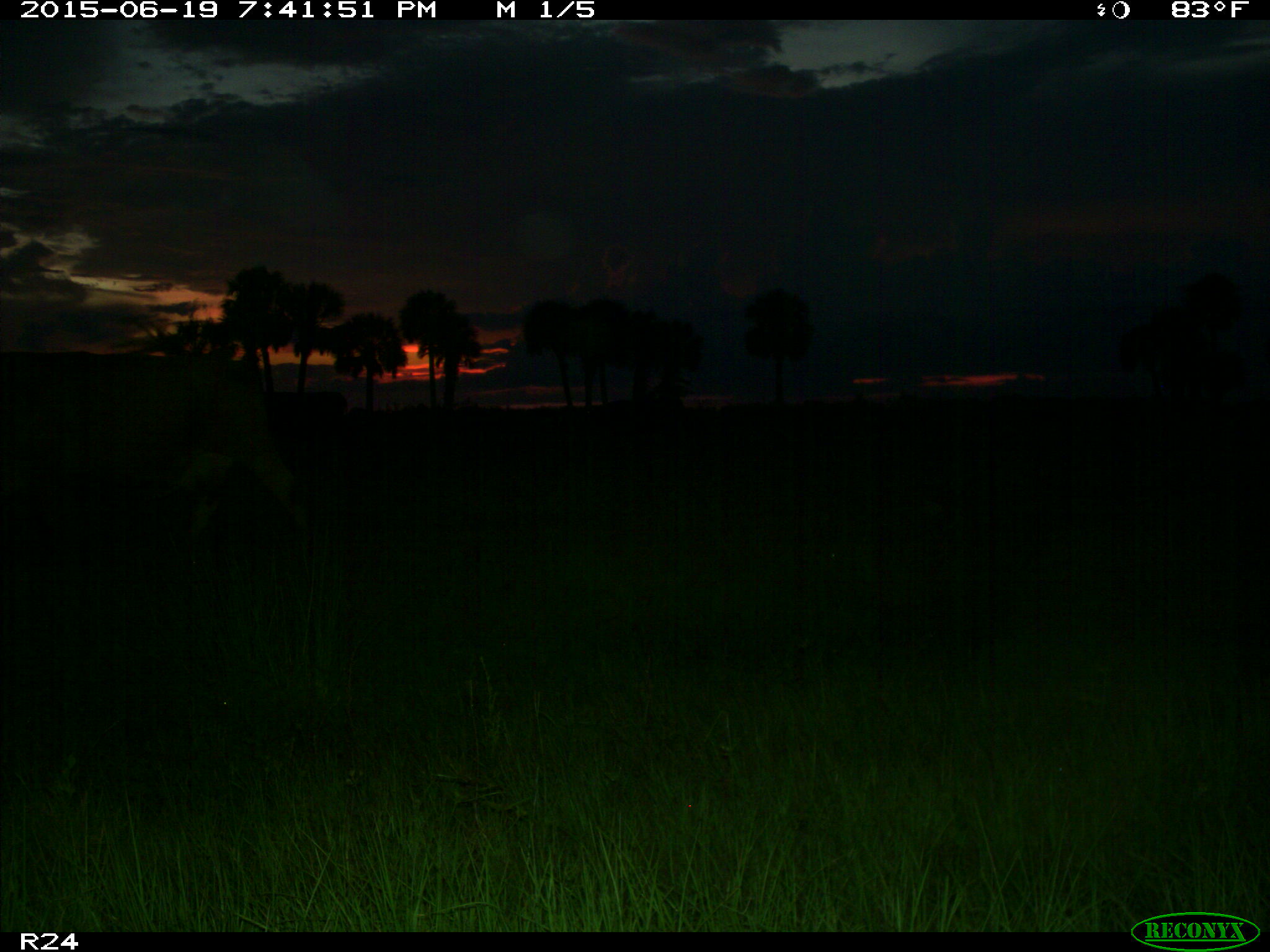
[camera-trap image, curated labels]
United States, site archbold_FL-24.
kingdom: Animalia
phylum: Chordata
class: Mammalia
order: Artiodactyla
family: Bovidae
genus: Bos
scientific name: Bos taurus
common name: domestic cow